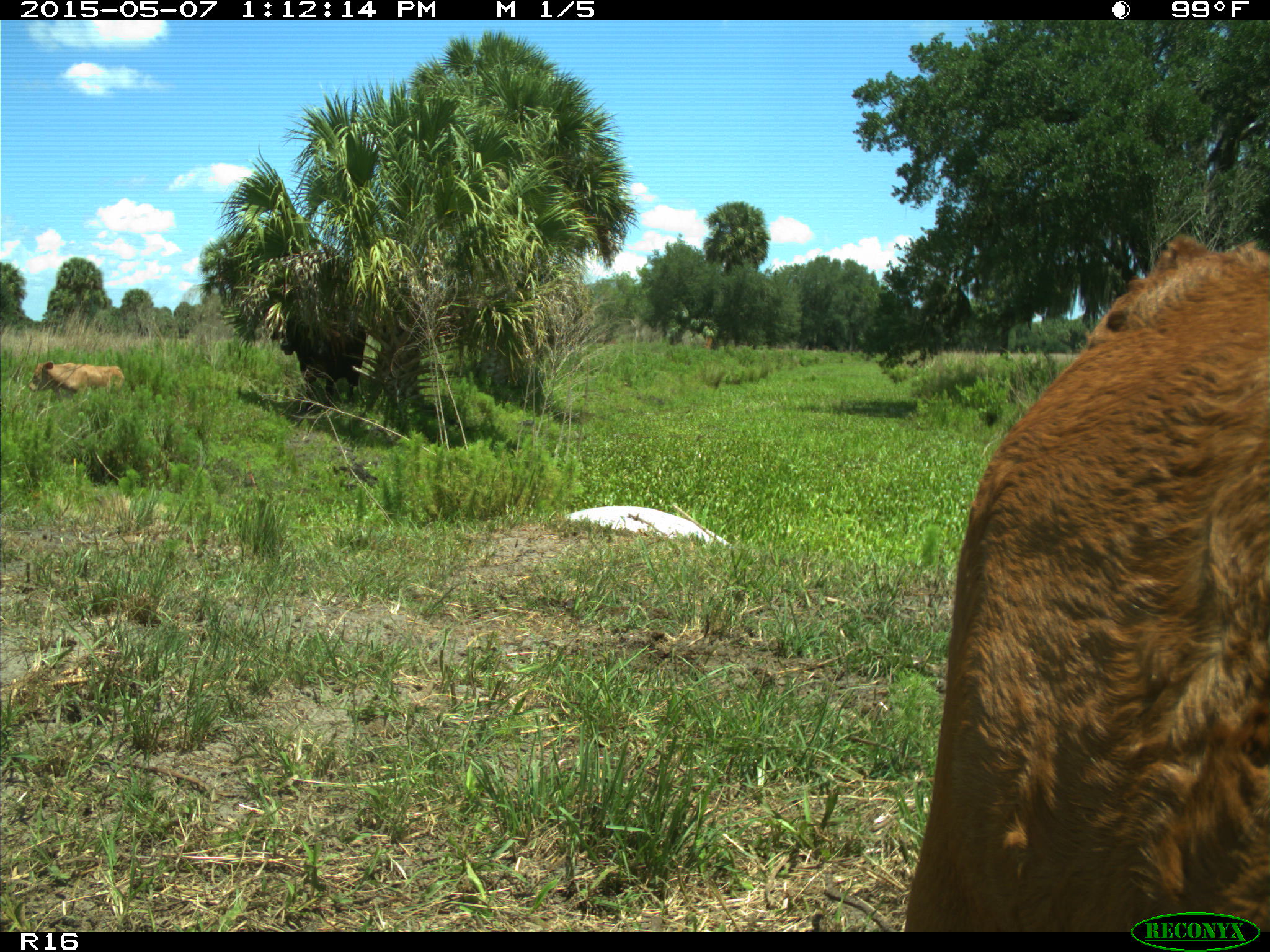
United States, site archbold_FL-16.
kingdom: Animalia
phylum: Chordata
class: Mammalia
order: Artiodactyla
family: Bovidae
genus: Bos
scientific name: Bos taurus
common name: domestic cow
Bos taurus (domestic cow).